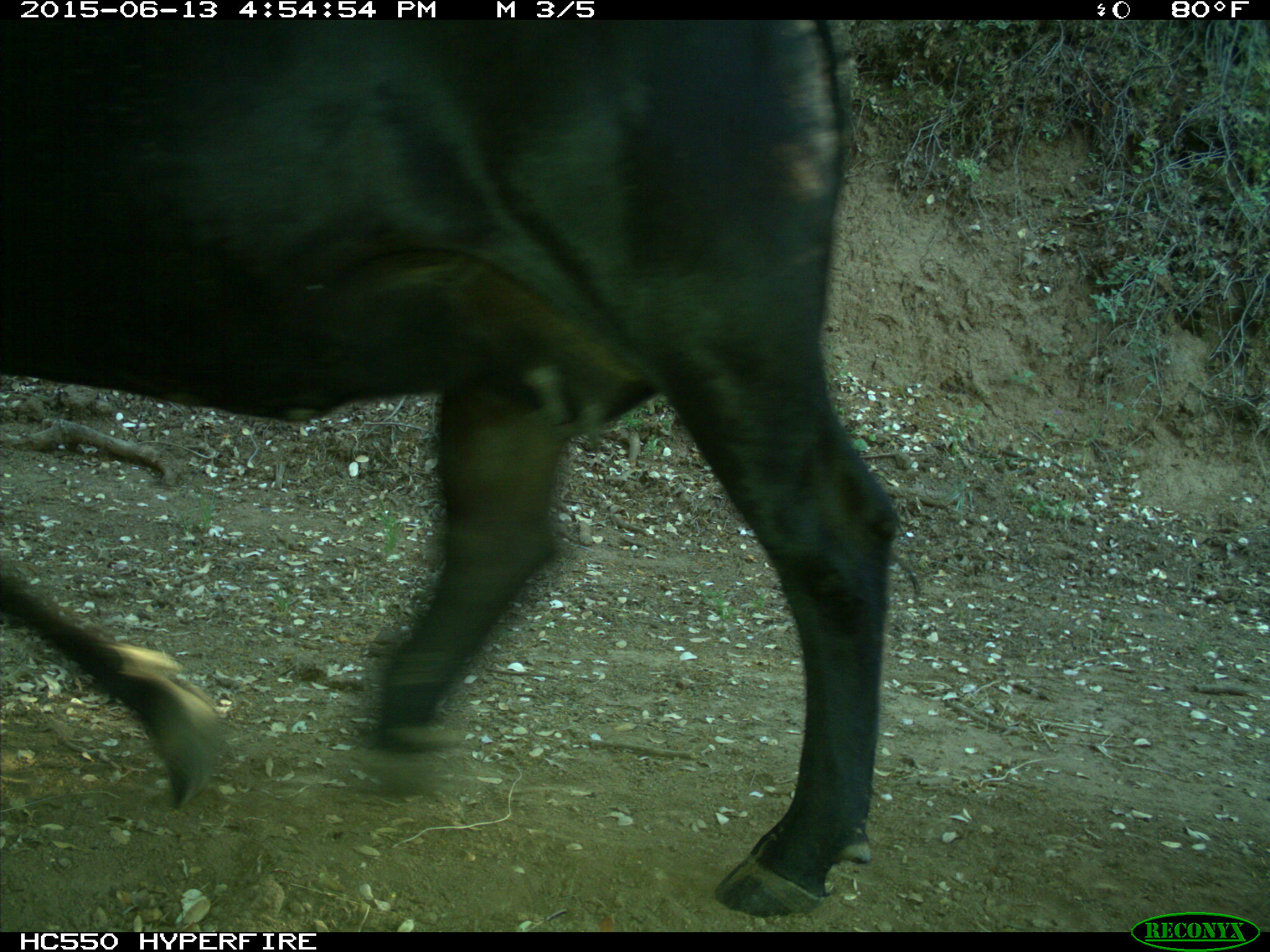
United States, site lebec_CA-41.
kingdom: Animalia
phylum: Chordata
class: Mammalia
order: Artiodactyla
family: Bovidae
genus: Bos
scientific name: Bos taurus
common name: domestic cow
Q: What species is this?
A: Bos taurus (domestic cow).